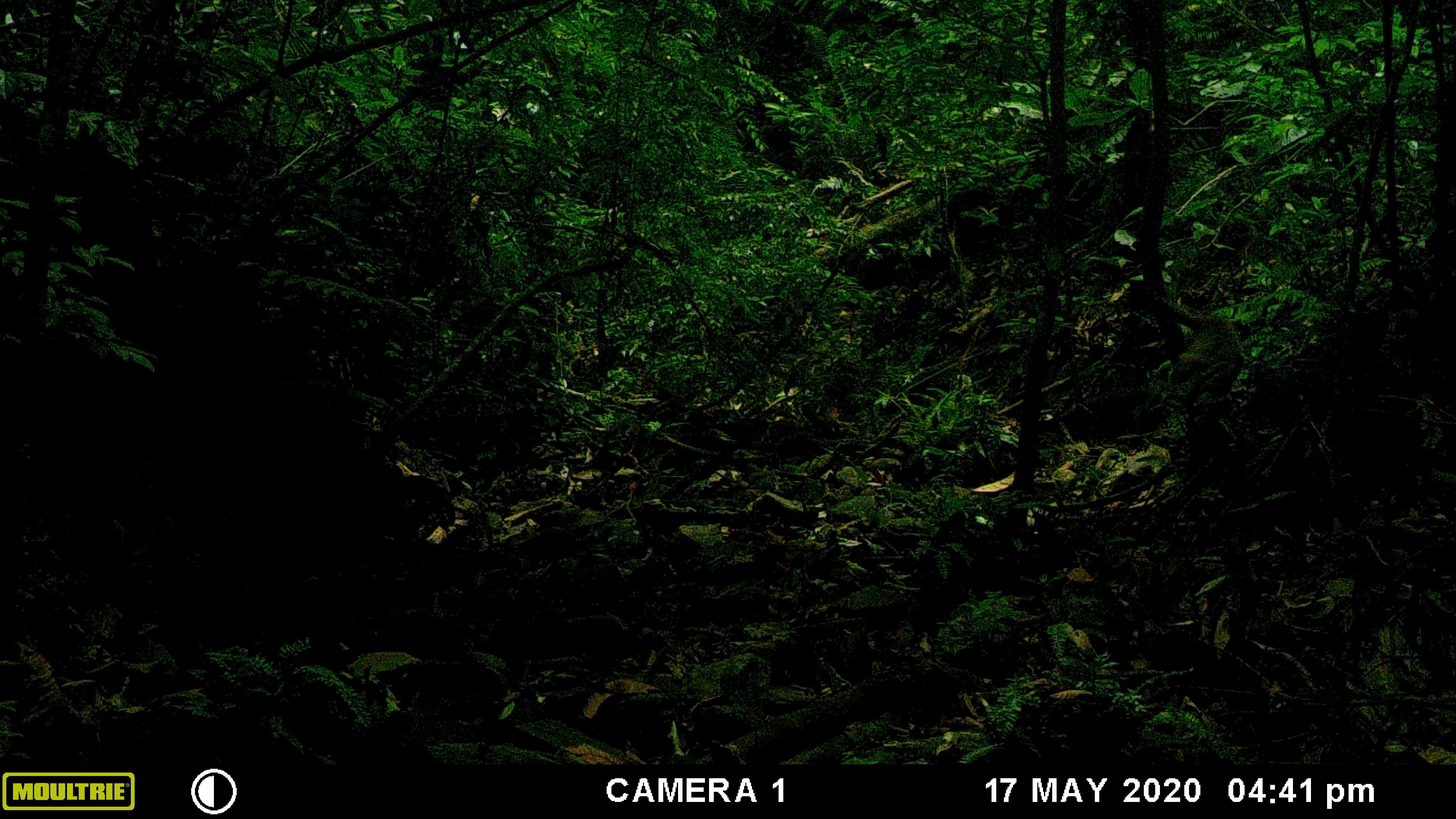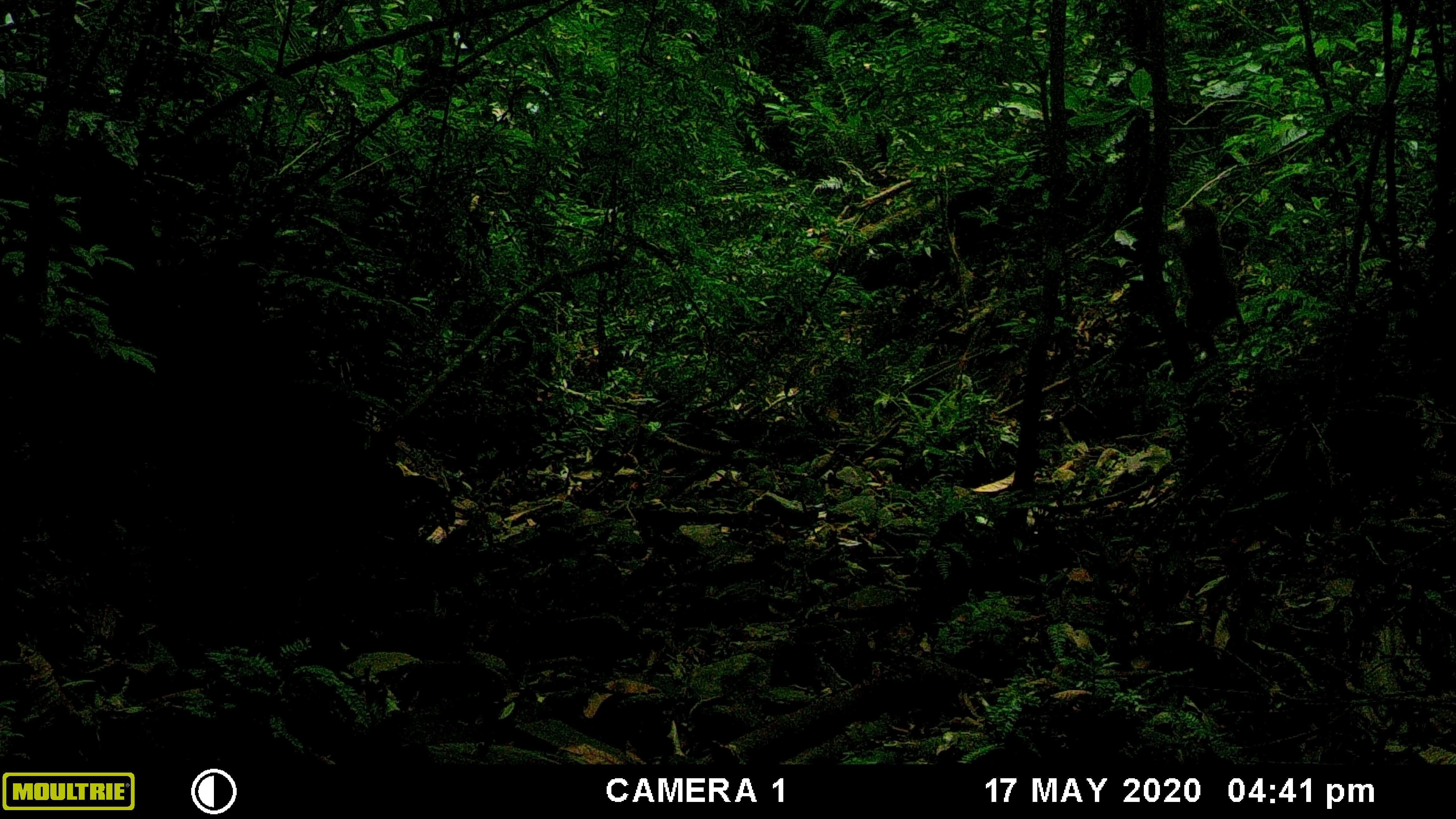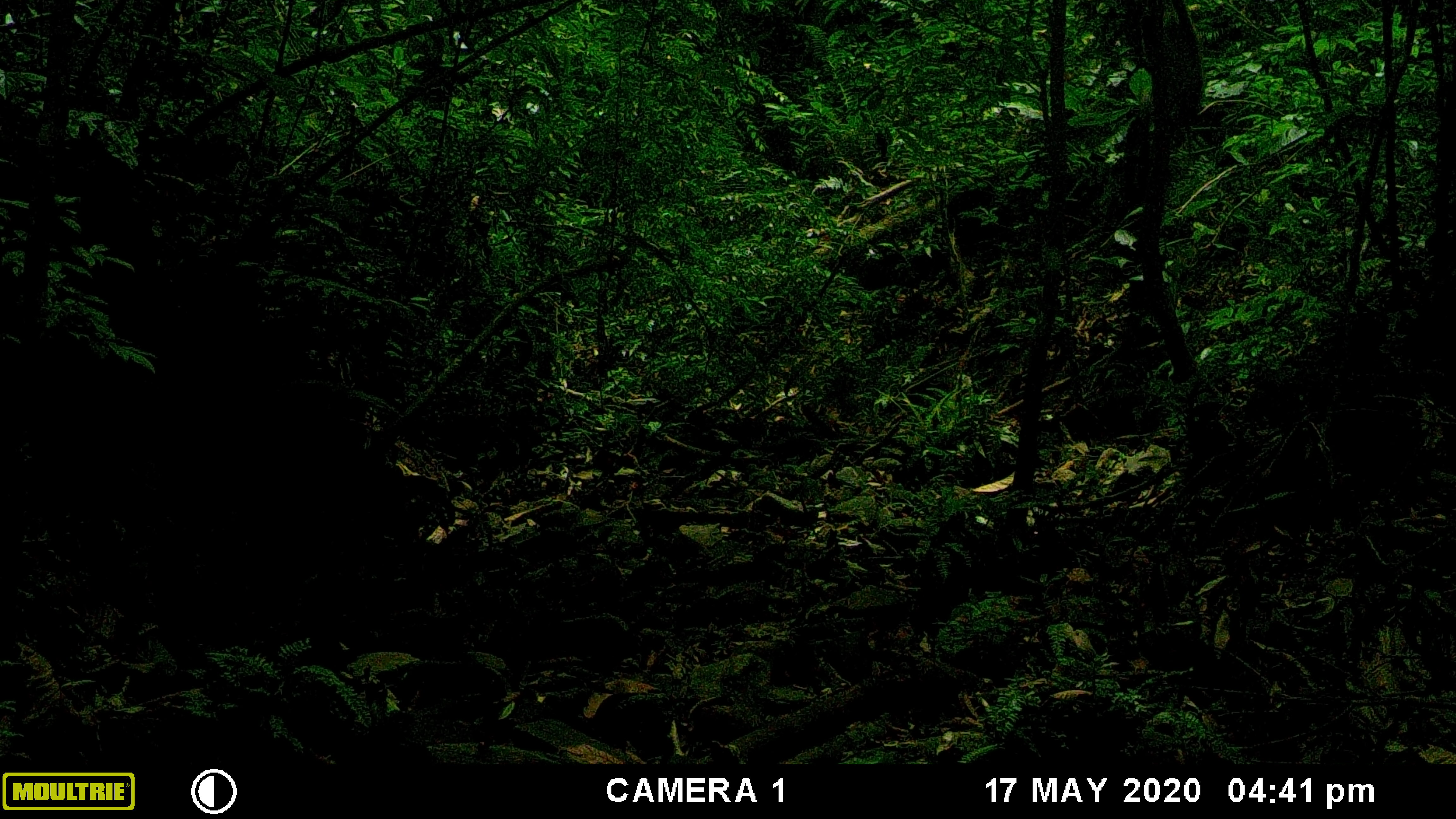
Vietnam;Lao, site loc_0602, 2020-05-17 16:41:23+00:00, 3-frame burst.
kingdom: Animalia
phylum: Chordata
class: Mammalia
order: Primates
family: Cercopithecidae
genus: Macaca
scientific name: Macaca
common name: macaques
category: assam or rhesus macaque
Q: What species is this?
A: Assam or rhesus macaque (macaques) (Macaca).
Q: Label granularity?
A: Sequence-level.